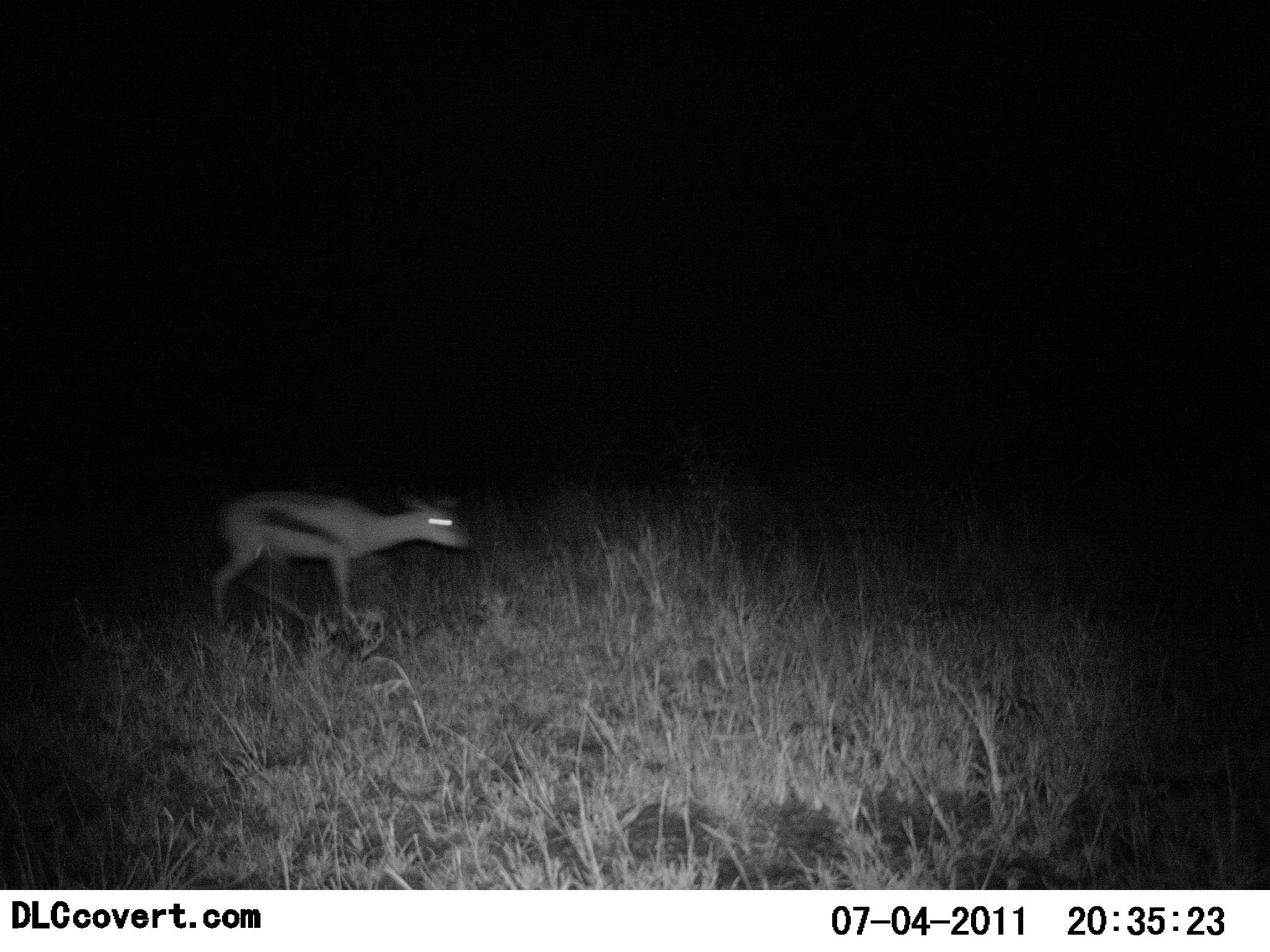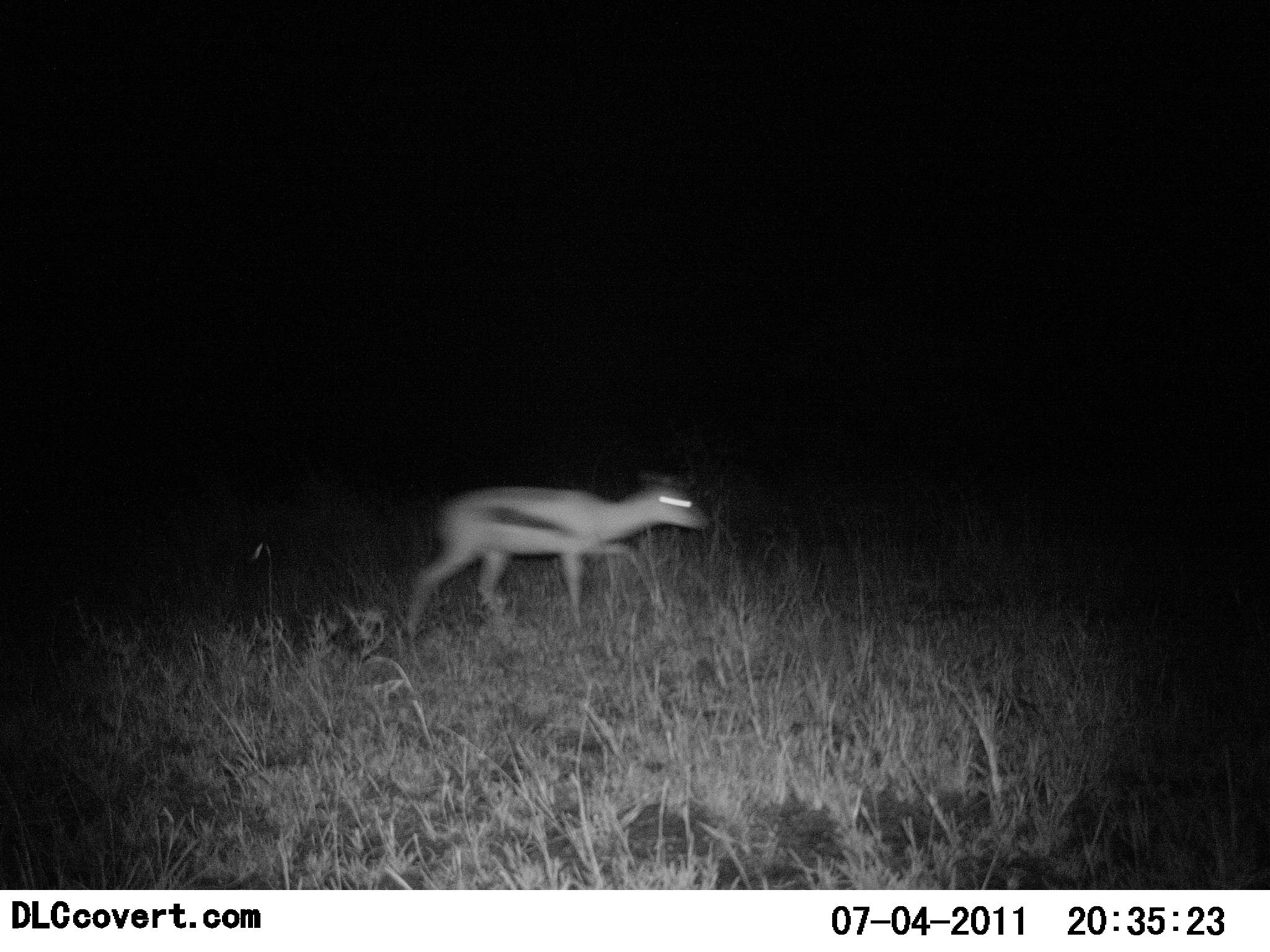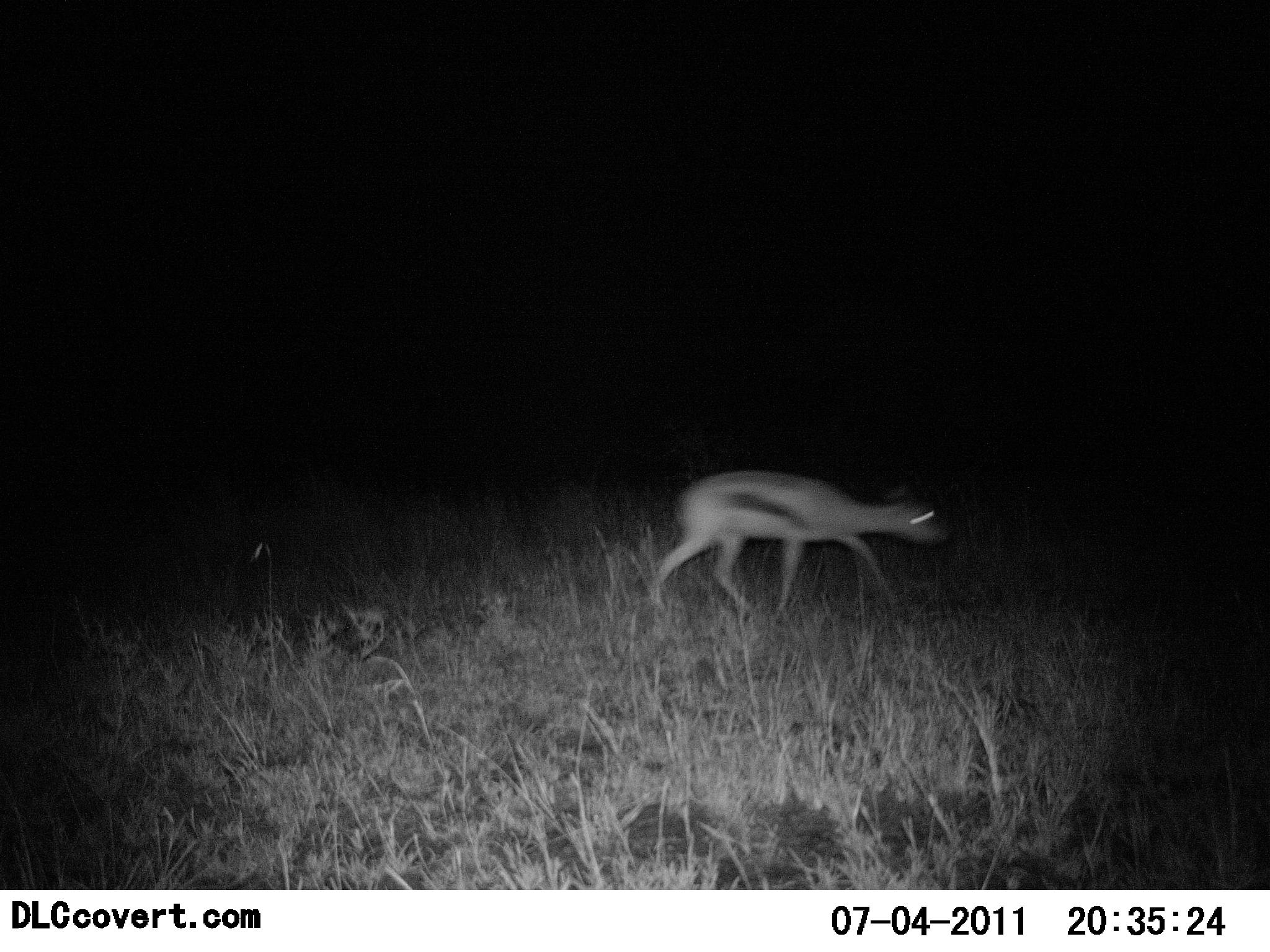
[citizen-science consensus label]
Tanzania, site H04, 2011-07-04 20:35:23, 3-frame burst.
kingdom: Animalia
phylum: Chordata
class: Mammalia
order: Artiodactyla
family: Bovidae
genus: Eudorcas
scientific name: Eudorcas thomsonii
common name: thomson's gazelle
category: gazellethomsons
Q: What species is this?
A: Gazellethomsons (thomson's gazelle) (Eudorcas thomsonii).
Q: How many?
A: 1.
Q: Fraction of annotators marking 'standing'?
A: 0%.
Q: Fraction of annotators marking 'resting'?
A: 0%.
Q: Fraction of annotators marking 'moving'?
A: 100%.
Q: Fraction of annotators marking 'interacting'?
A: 0%.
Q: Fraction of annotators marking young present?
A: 10%.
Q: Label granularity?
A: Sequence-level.